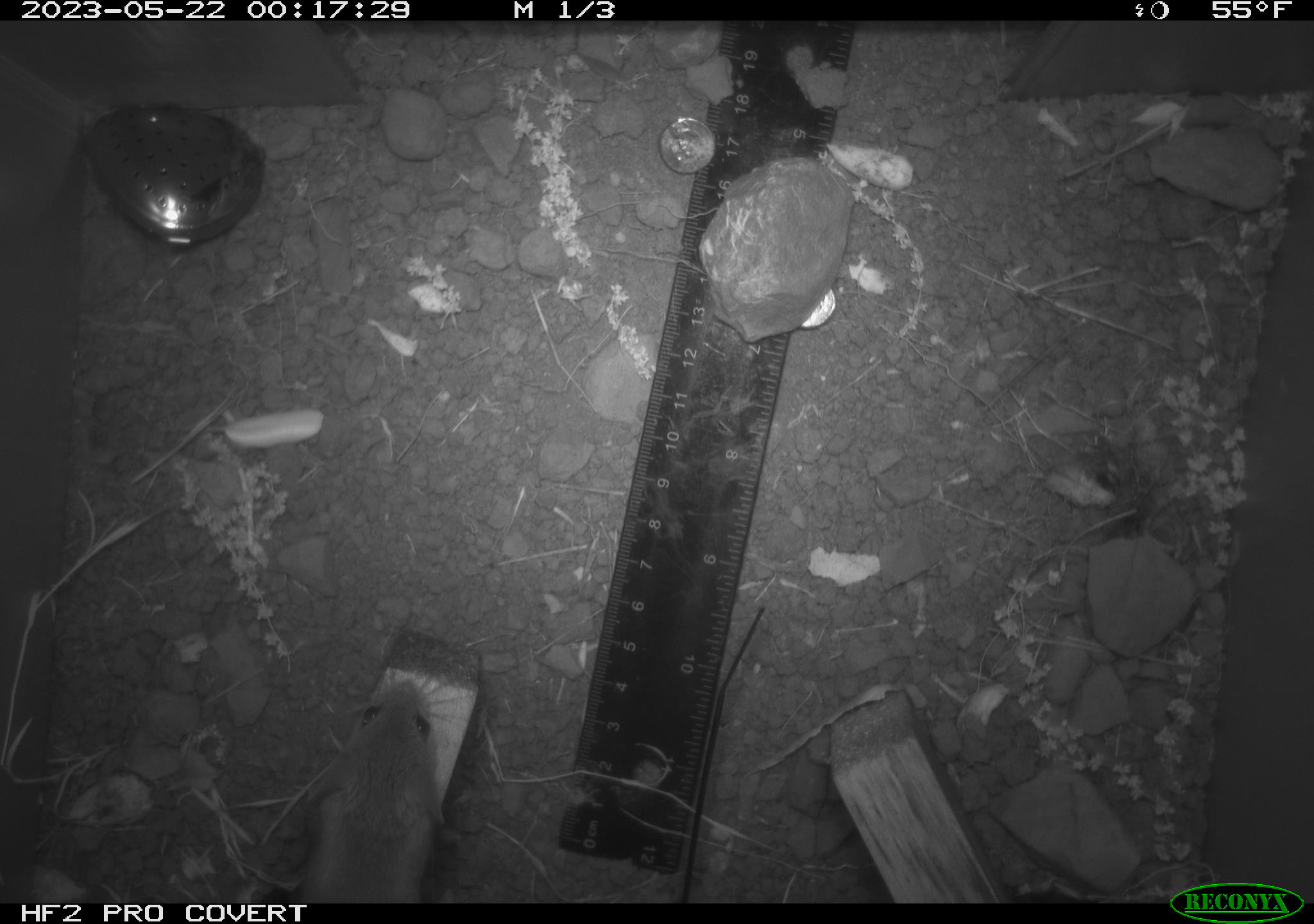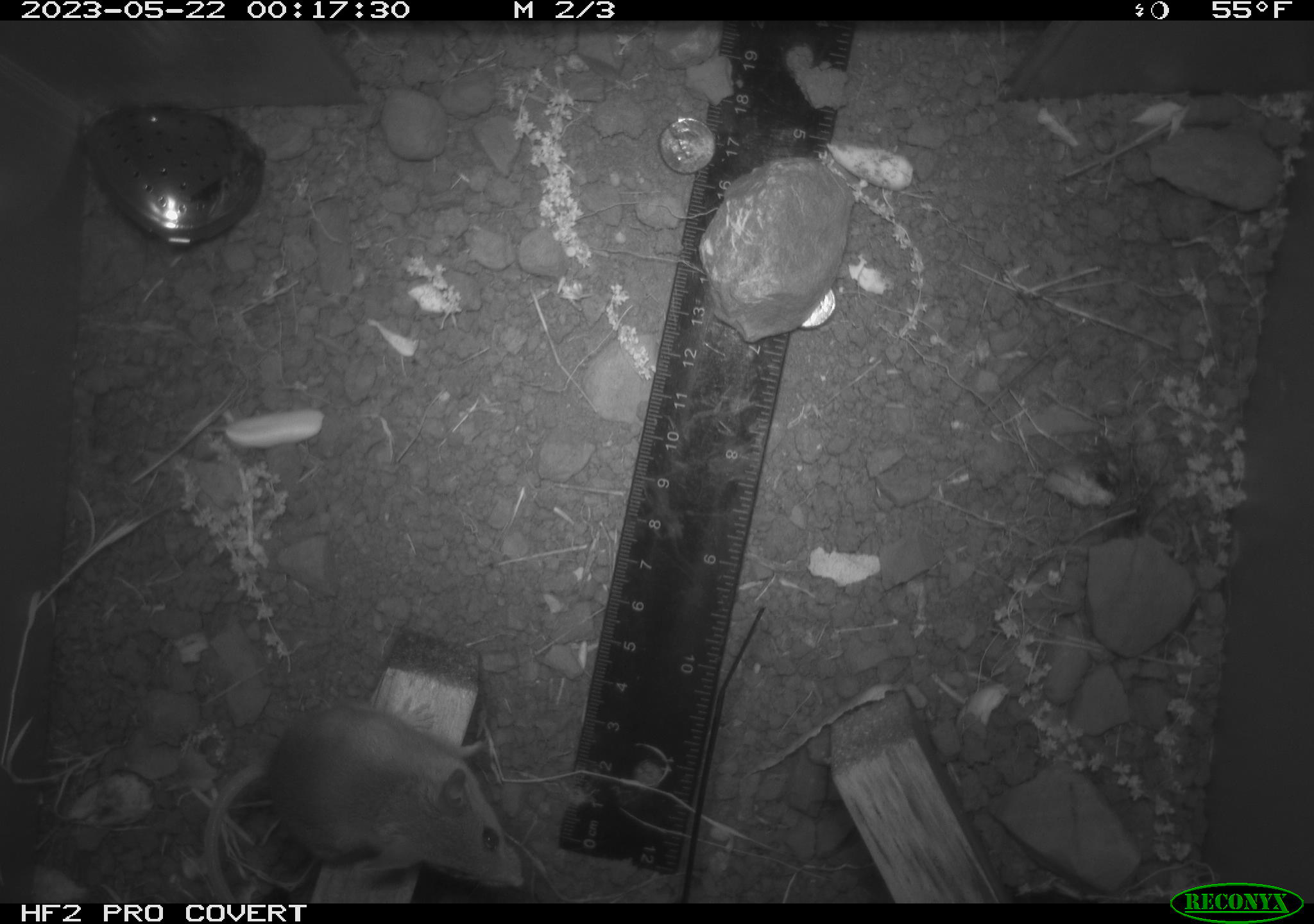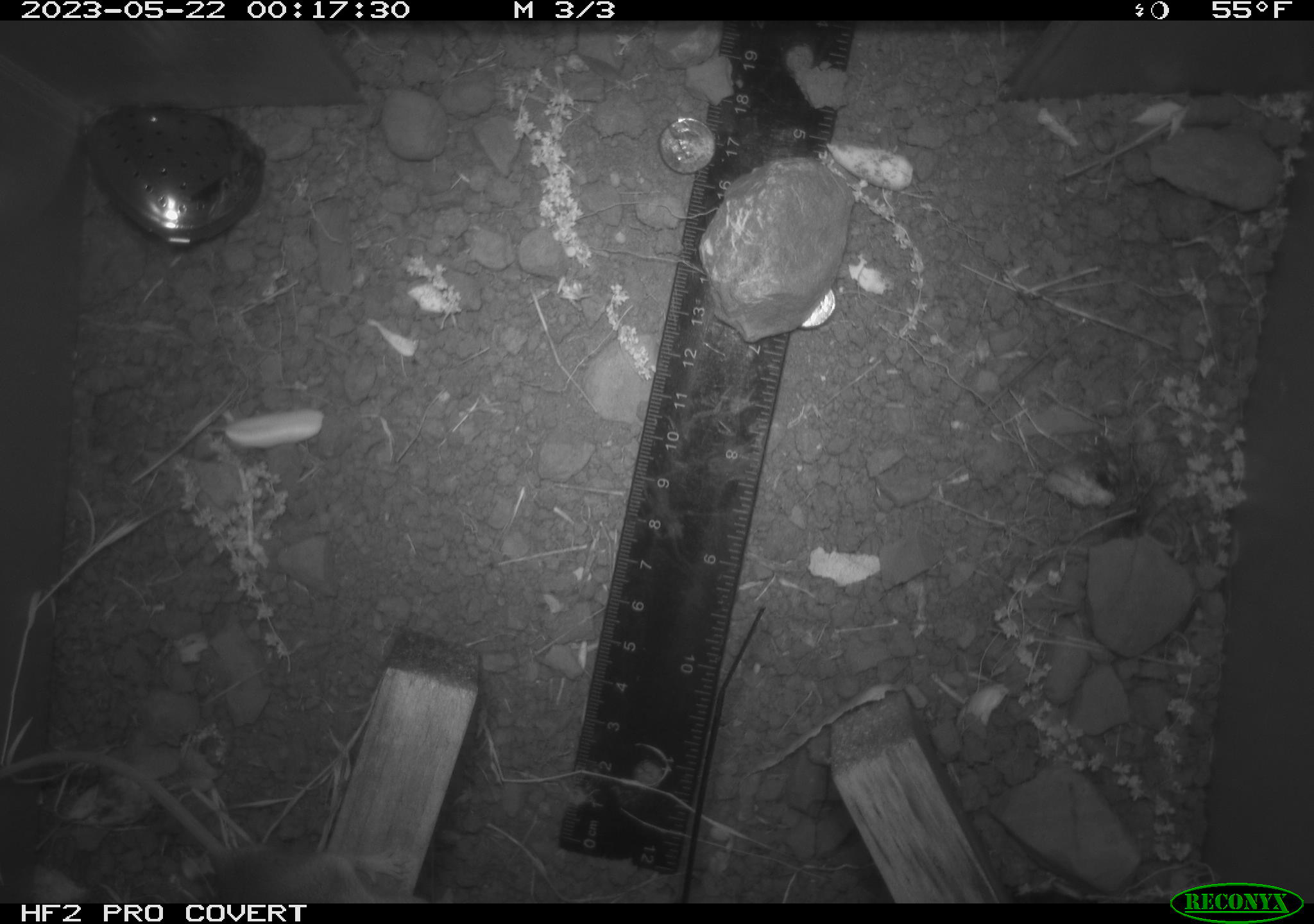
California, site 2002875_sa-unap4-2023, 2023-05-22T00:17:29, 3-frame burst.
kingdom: Animalia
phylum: Chordata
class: Mammalia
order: Rodentia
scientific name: Rodentia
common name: mouse species